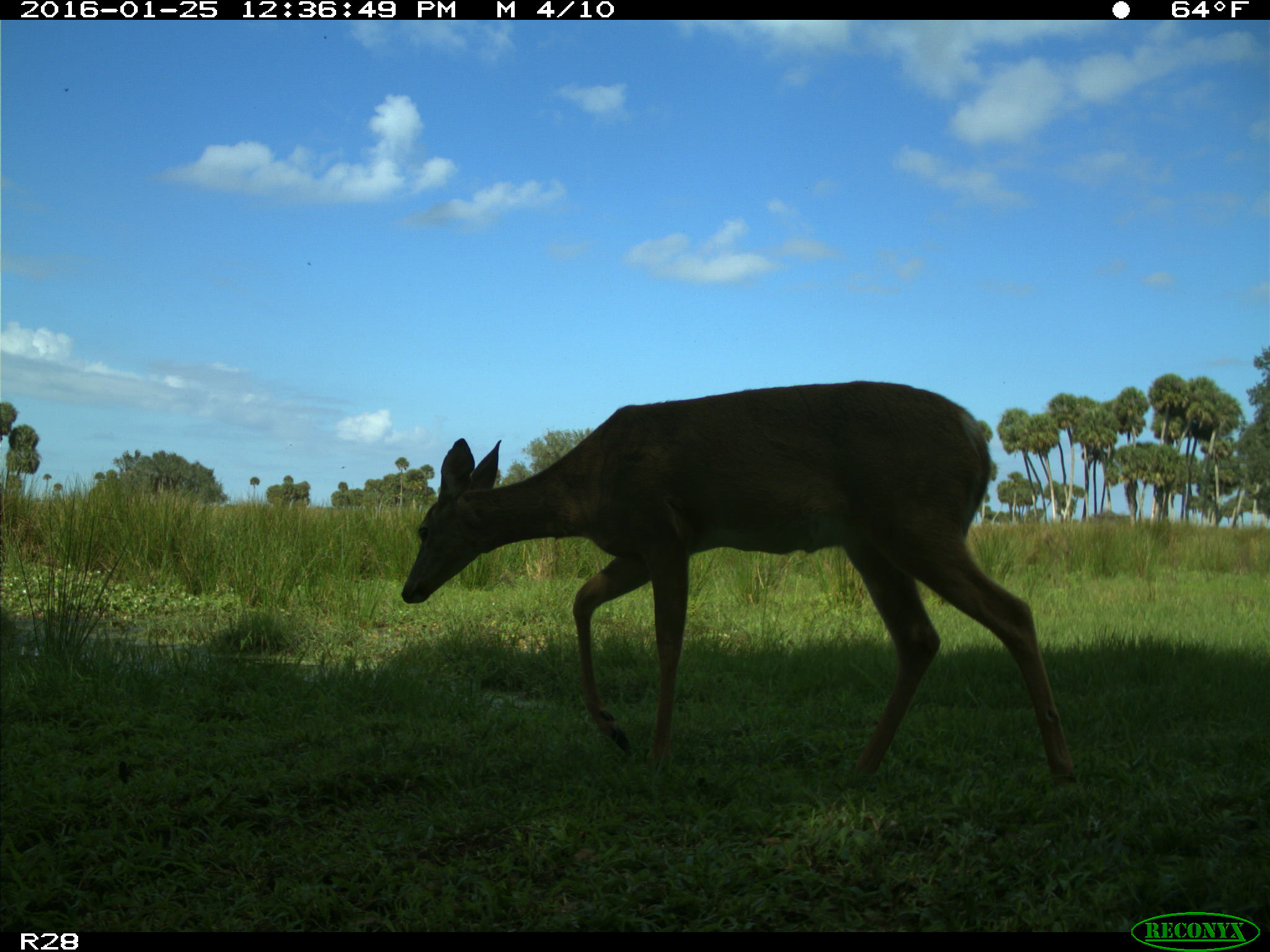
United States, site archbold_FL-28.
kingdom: Animalia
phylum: Chordata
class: Mammalia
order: Artiodactyla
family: Cervidae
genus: Odocoileus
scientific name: Odocoileus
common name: deer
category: unidentified deer